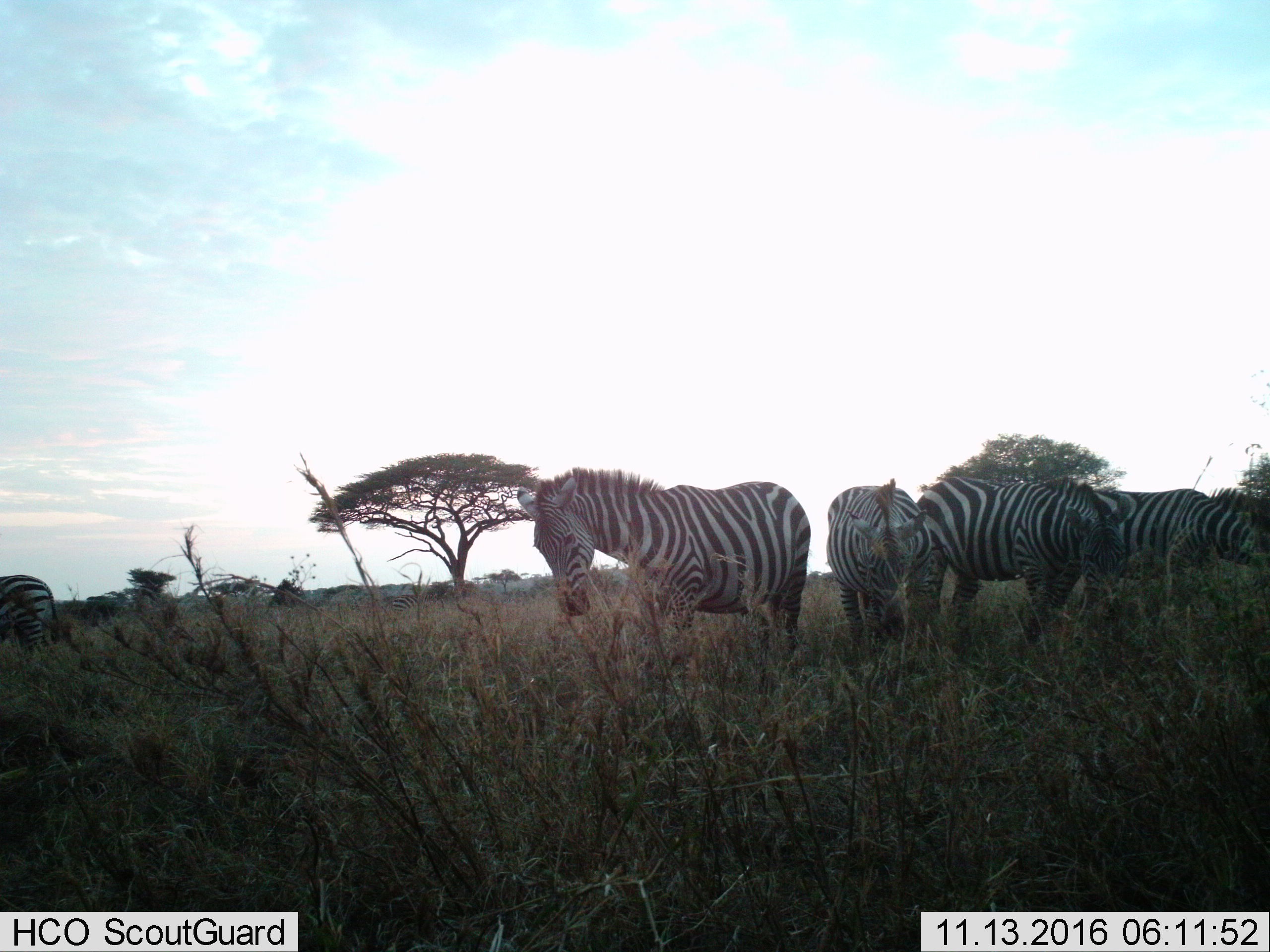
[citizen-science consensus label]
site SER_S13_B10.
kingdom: Animalia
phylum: Chordata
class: Mammalia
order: Perissodactyla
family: Equidae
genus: Equus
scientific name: Equus quagga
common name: plains zebra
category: zebraplains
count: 6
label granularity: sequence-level